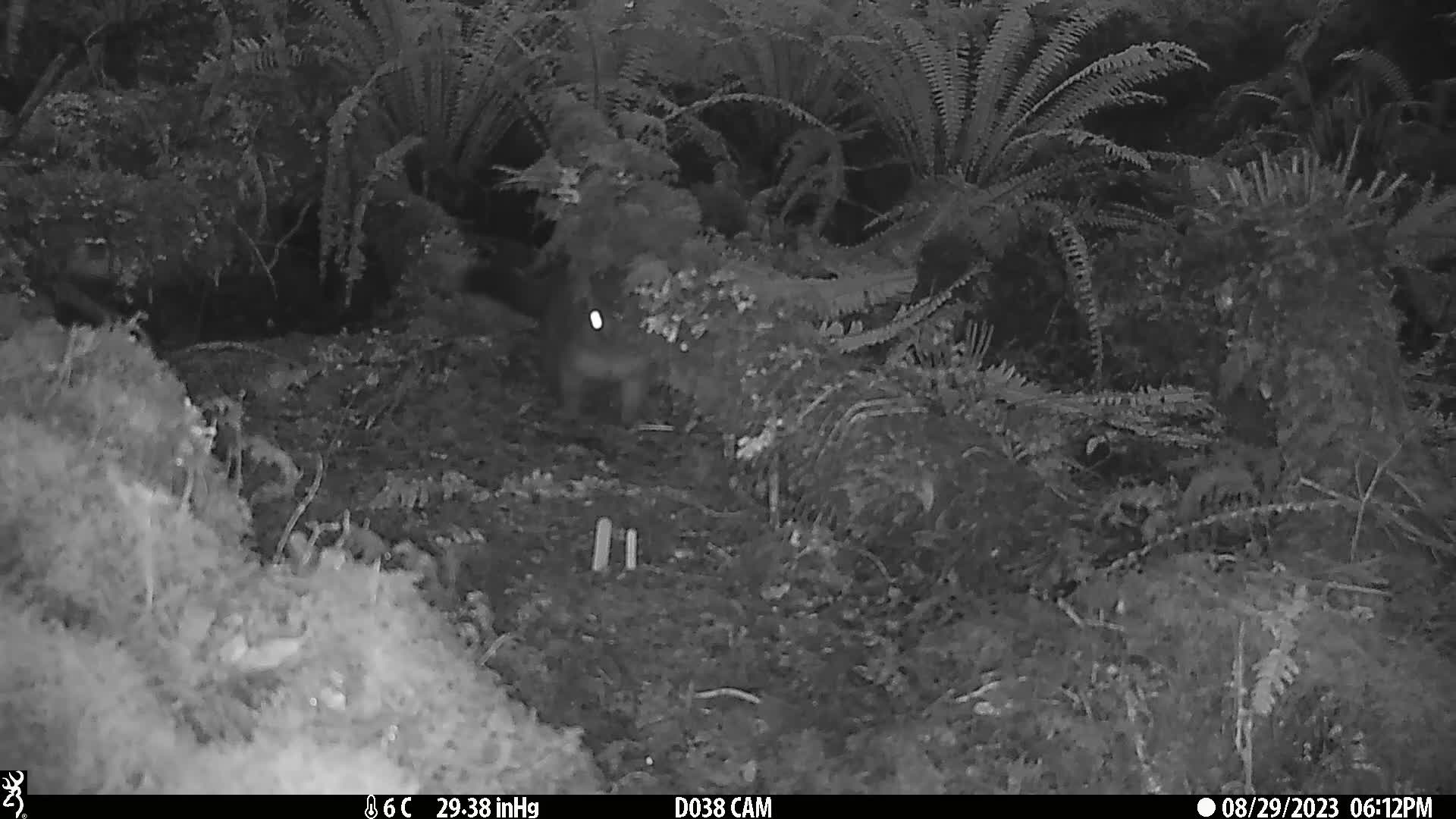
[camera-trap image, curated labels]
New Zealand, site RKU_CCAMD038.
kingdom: Animalia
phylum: Chordata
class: Mammalia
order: Diprotodontia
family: Phalangeridae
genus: Trichosurus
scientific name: Trichosurus vulpecula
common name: common brushtail possum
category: possum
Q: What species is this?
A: Possum (common brushtail possum) (Trichosurus vulpecula).